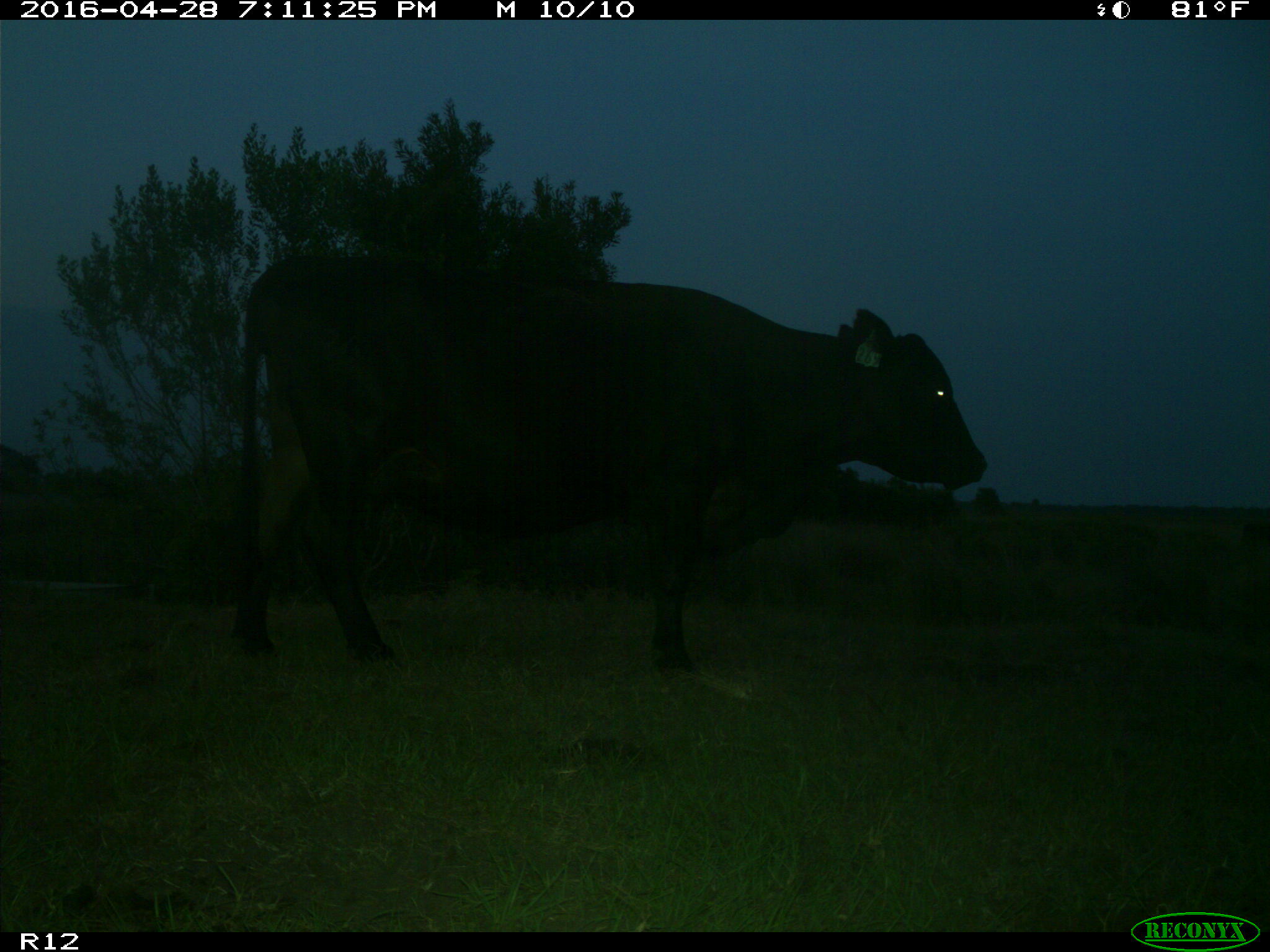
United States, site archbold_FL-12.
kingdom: Animalia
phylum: Chordata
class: Mammalia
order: Artiodactyla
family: Bovidae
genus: Bos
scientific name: Bos taurus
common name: domestic cow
Bos taurus (domestic cow).